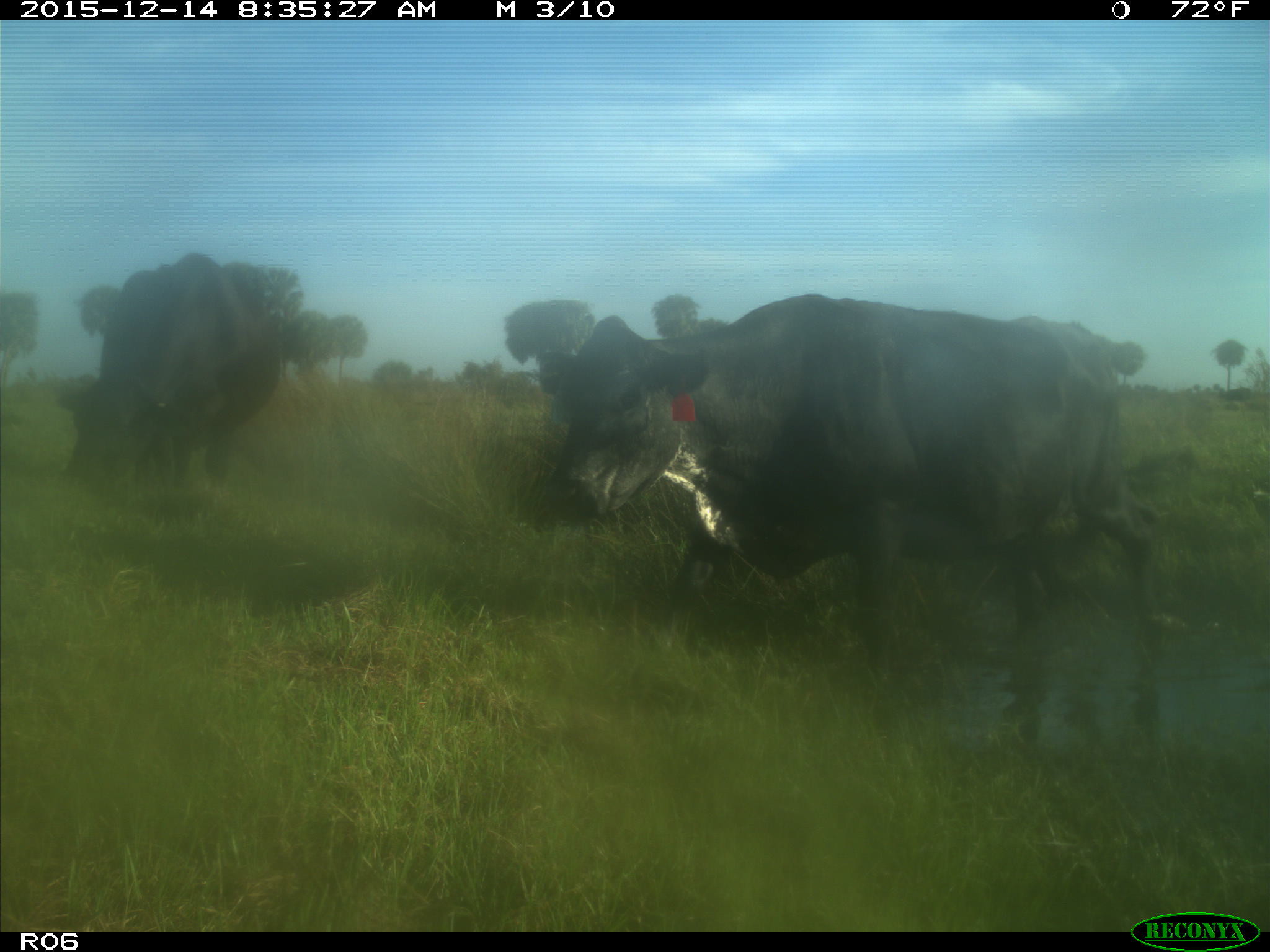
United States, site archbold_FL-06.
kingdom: Animalia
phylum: Chordata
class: Mammalia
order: Artiodactyla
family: Bovidae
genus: Bos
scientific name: Bos taurus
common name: domestic cow